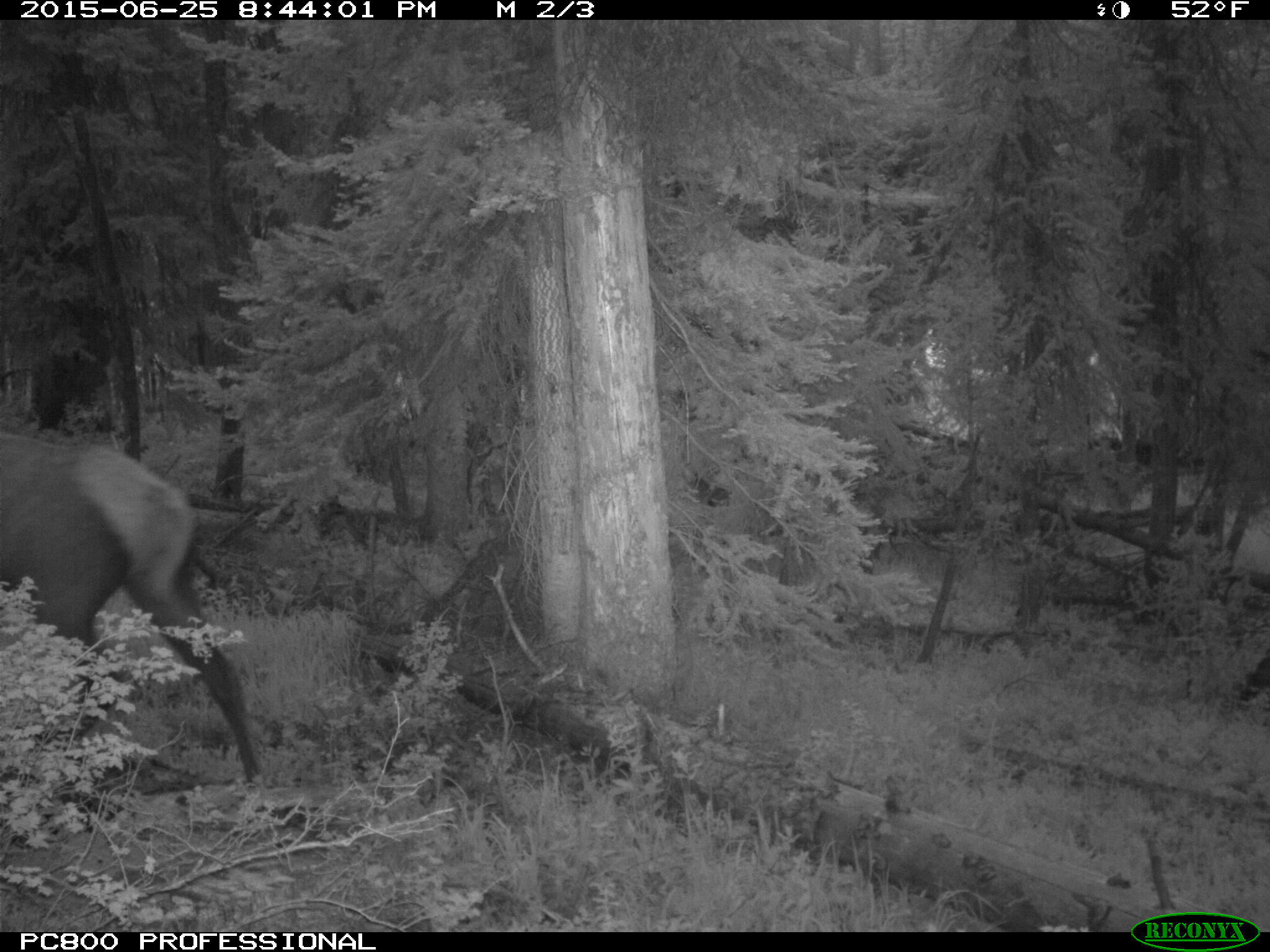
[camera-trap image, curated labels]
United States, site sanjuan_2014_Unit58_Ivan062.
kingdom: Animalia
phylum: Chordata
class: Mammalia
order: Artiodactyla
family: Cervidae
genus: Cervus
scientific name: Cervus elaphus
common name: red deer